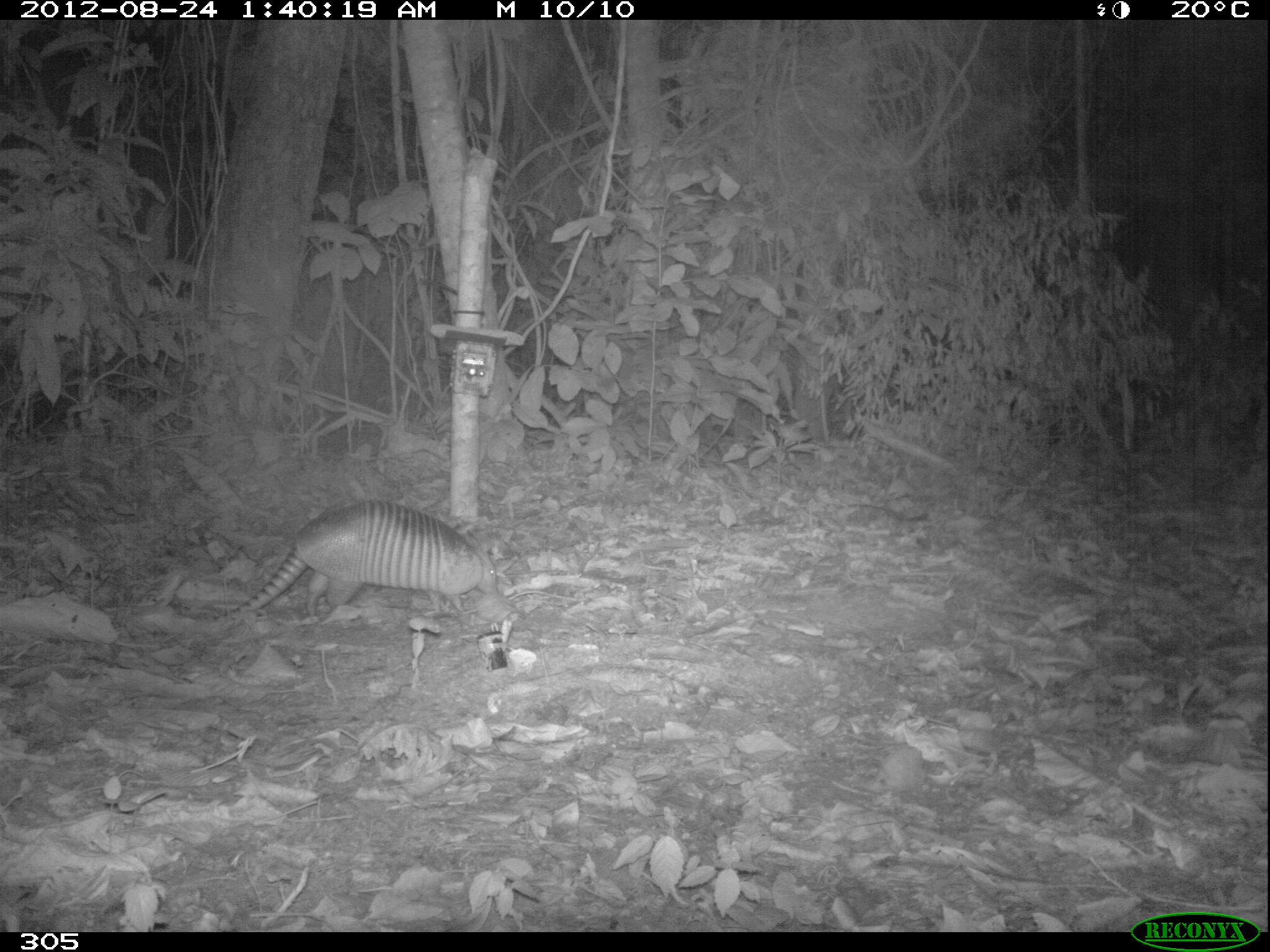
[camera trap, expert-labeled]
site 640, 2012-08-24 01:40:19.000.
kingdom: Animalia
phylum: Chordata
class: Mammalia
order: Cingulata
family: Dasypodidae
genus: Dasypus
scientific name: Dasypus novemcinctus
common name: nine-banded armadillo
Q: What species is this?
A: Dasypus novemcinctus (nine-banded armadillo).